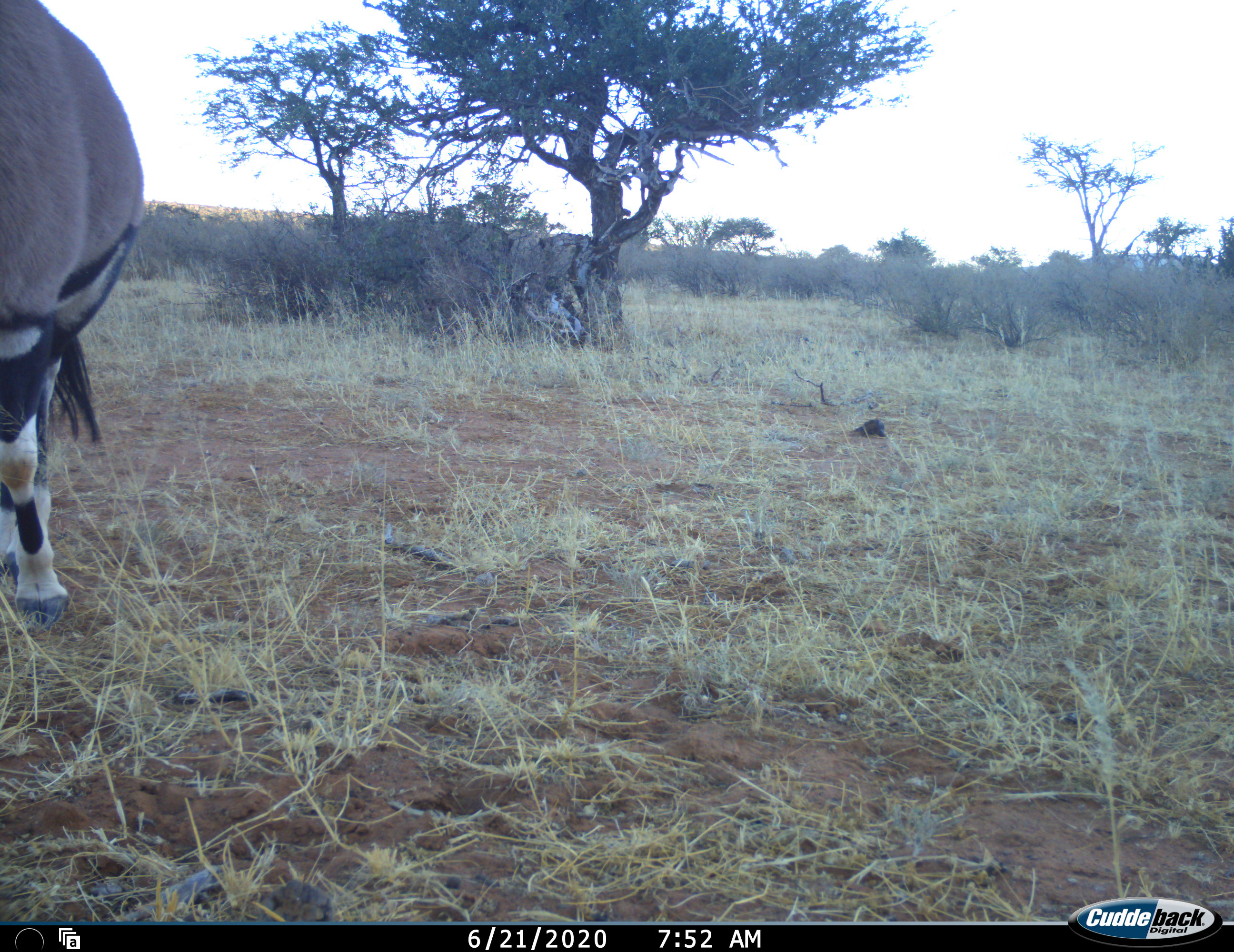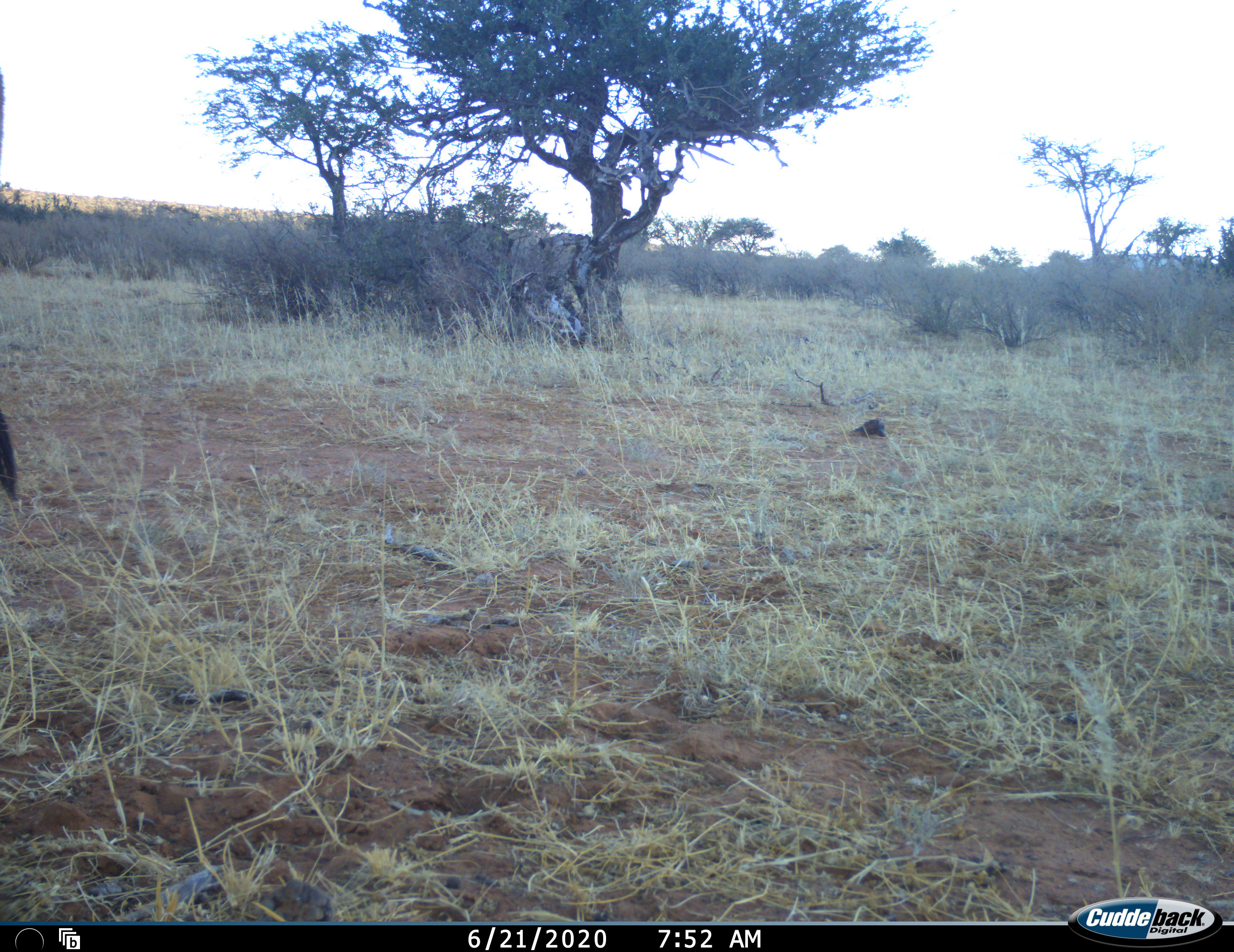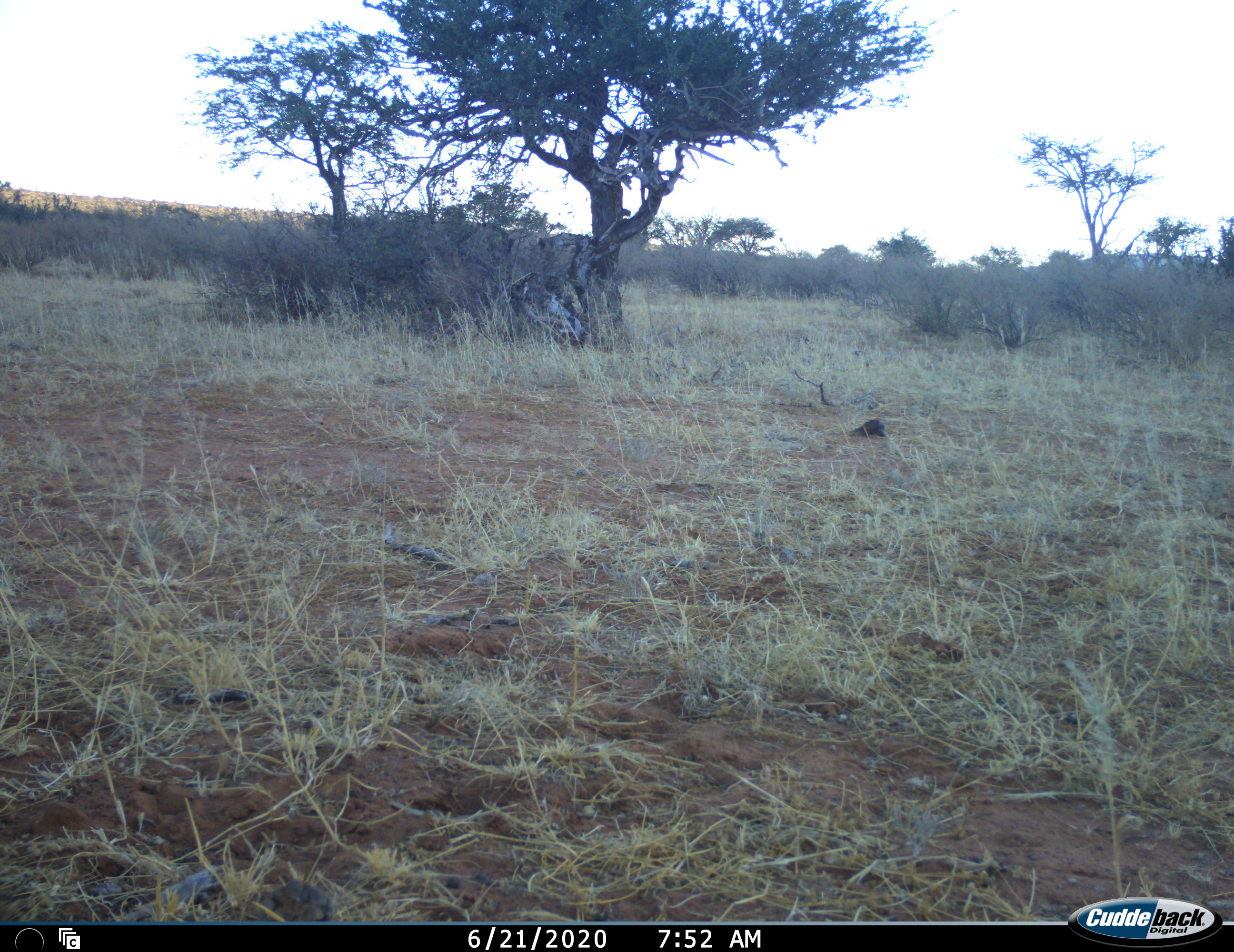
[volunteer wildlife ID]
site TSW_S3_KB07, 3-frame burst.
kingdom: Animalia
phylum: Chordata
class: Mammalia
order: Artiodactyla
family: Bovidae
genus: Oryx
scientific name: Oryx gazella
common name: gemsbok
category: oryx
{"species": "oryx (gemsbok) (Oryx gazella)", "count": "1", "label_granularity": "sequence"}